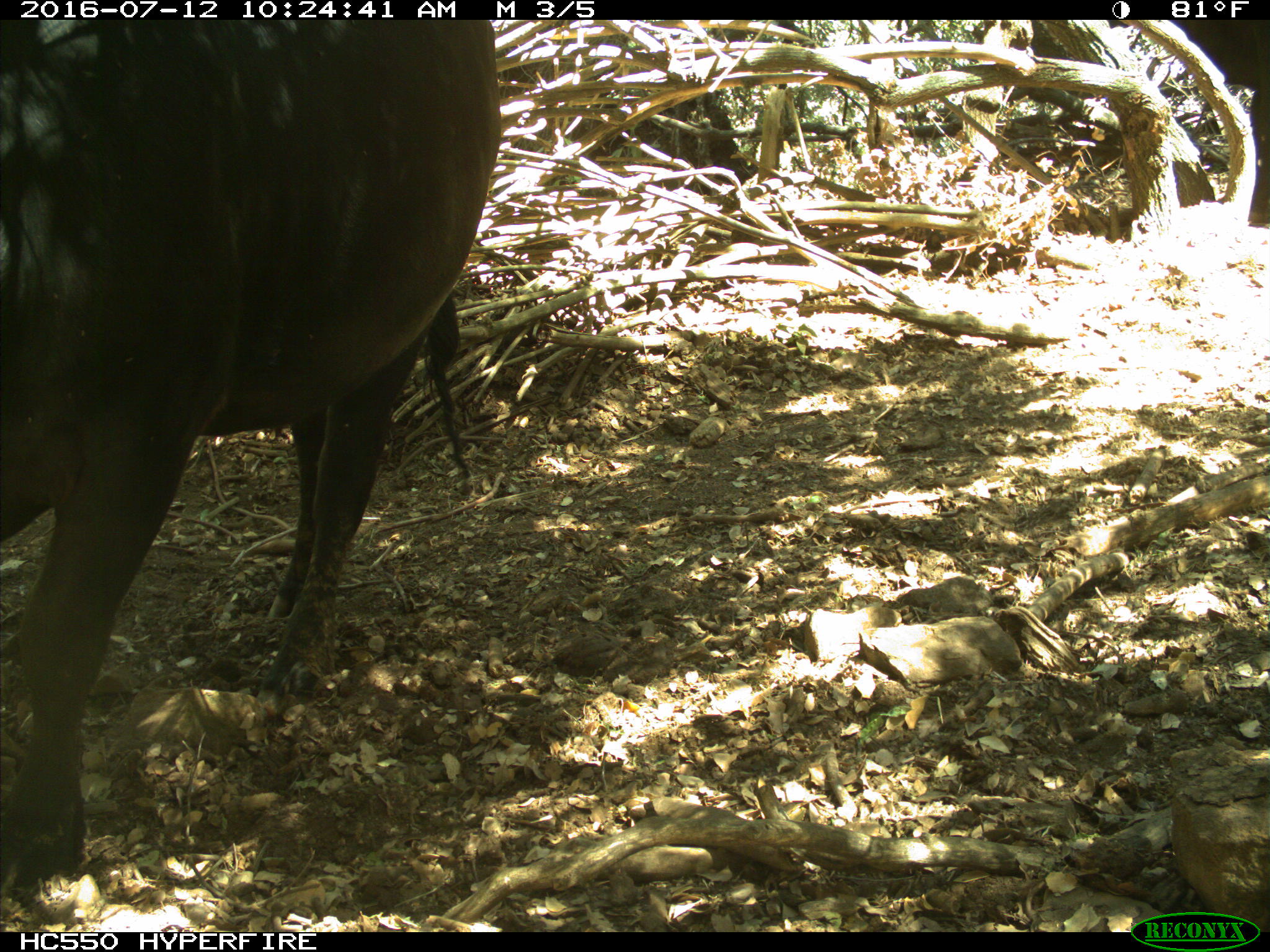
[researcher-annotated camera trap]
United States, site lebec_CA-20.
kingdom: Animalia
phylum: Chordata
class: Mammalia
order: Artiodactyla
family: Bovidae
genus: Bos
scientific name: Bos taurus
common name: domestic cow